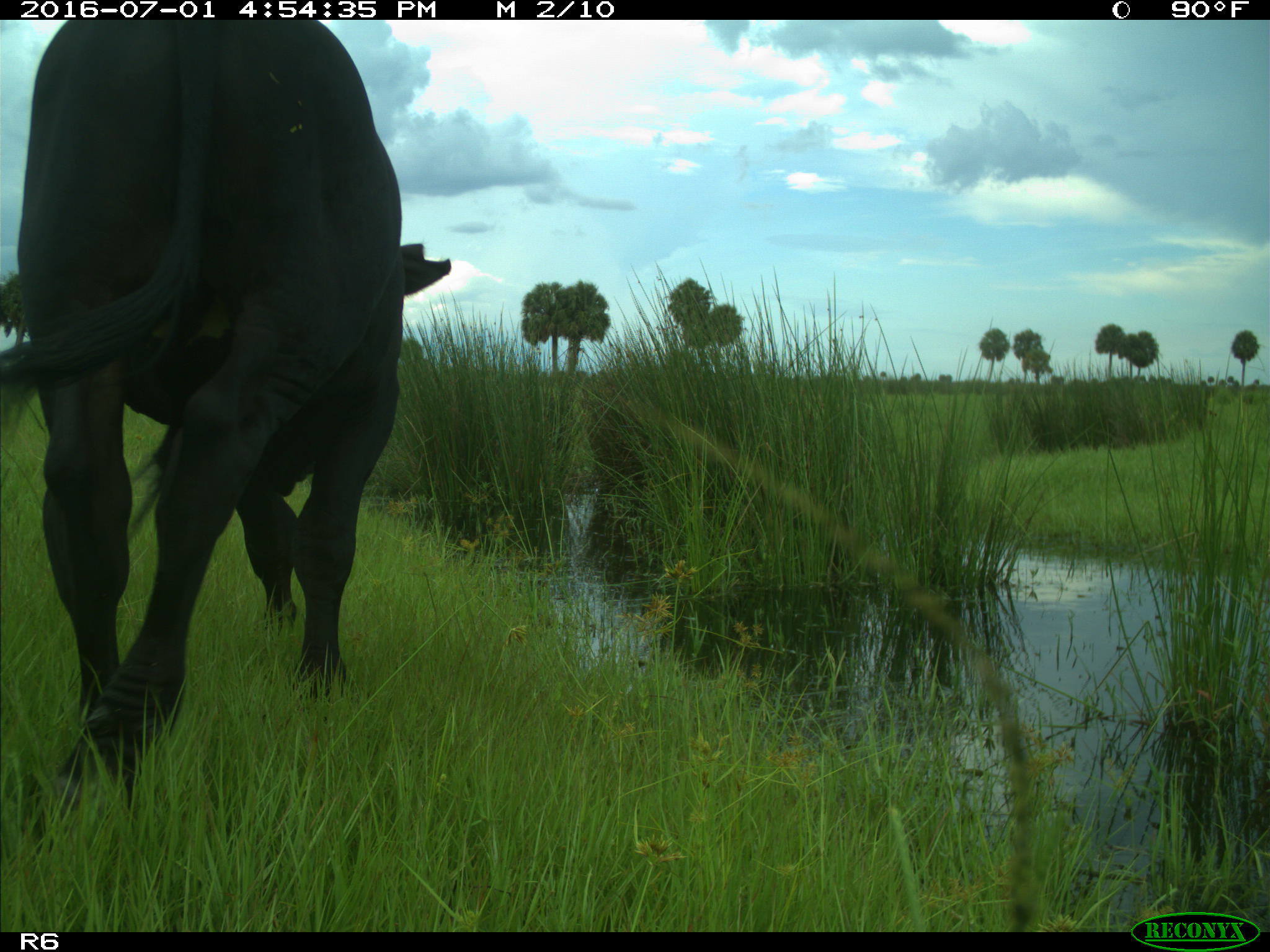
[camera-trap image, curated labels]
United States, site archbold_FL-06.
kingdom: Animalia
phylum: Chordata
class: Mammalia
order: Artiodactyla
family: Bovidae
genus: Bos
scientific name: Bos taurus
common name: domestic cow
Bos taurus (domestic cow).